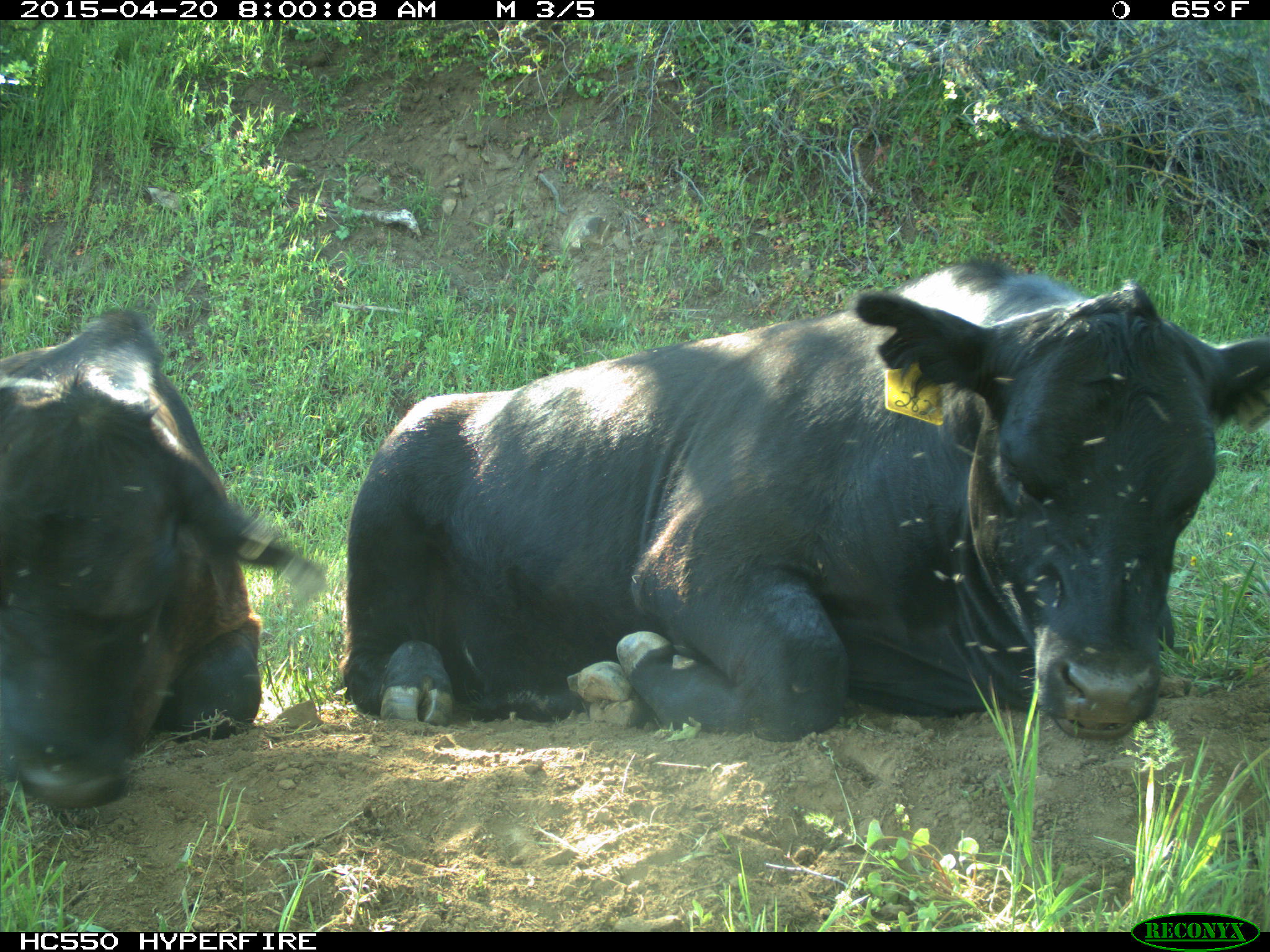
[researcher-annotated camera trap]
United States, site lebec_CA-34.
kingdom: Animalia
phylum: Chordata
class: Mammalia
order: Artiodactyla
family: Bovidae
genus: Bos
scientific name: Bos taurus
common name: domestic cow